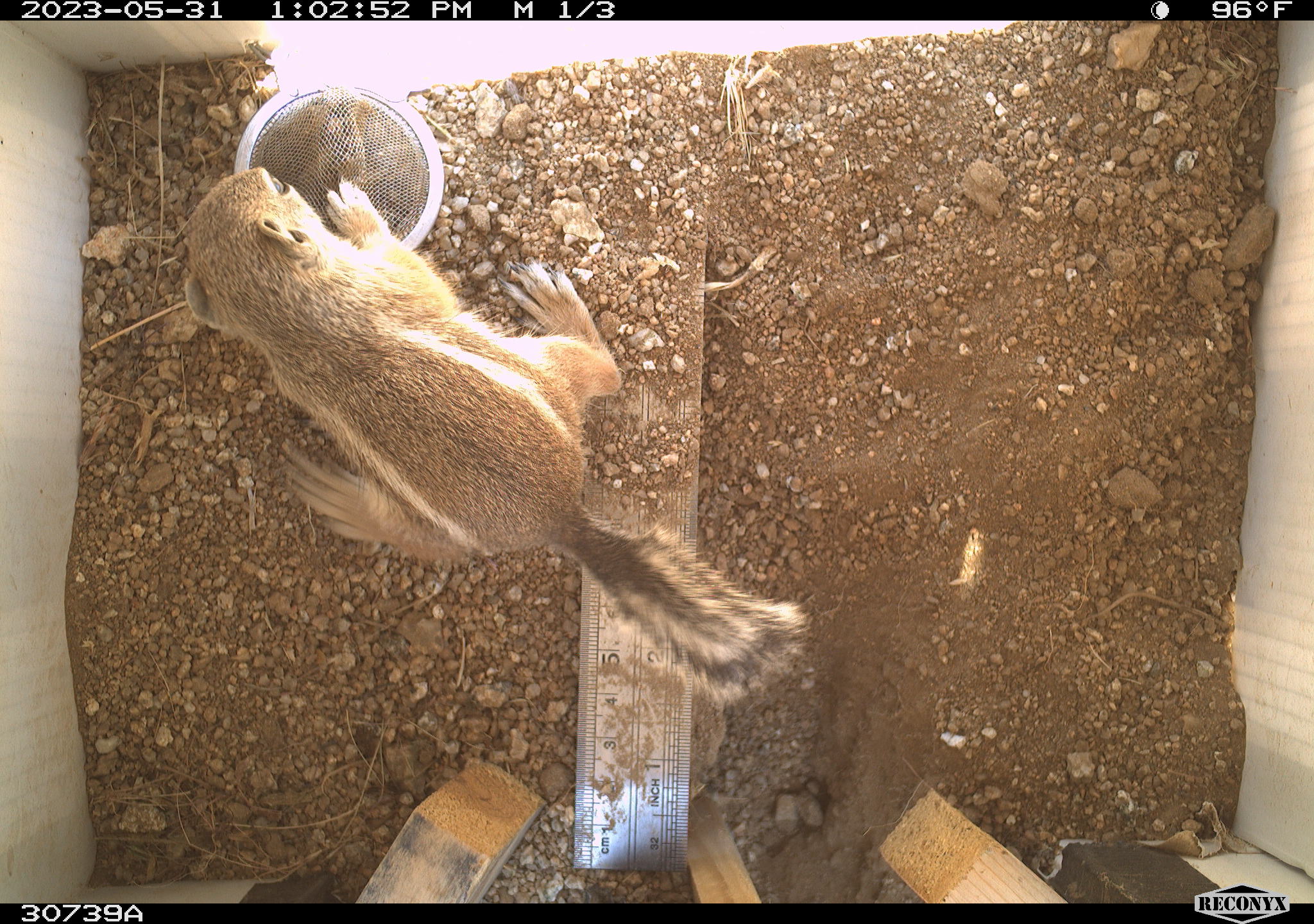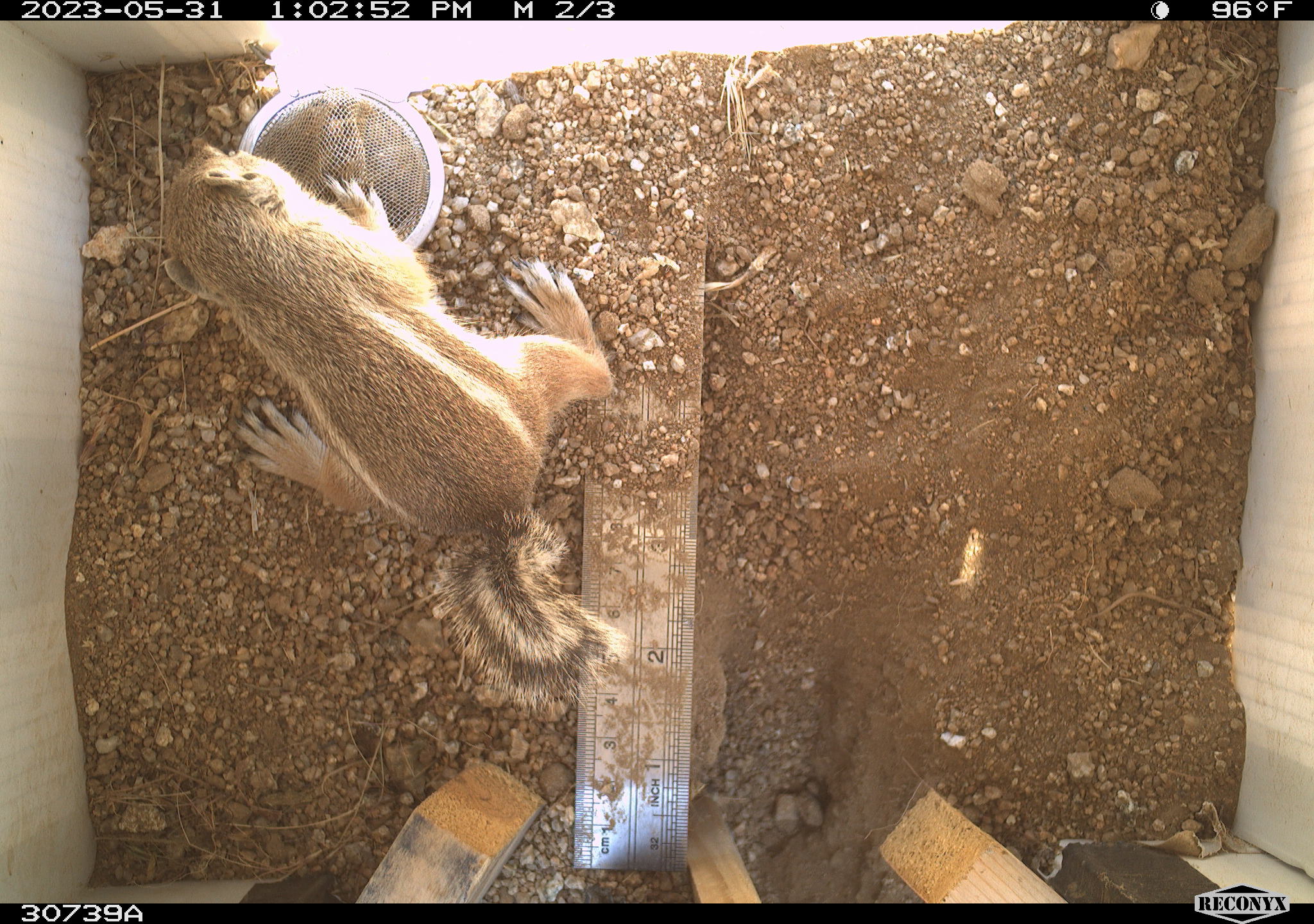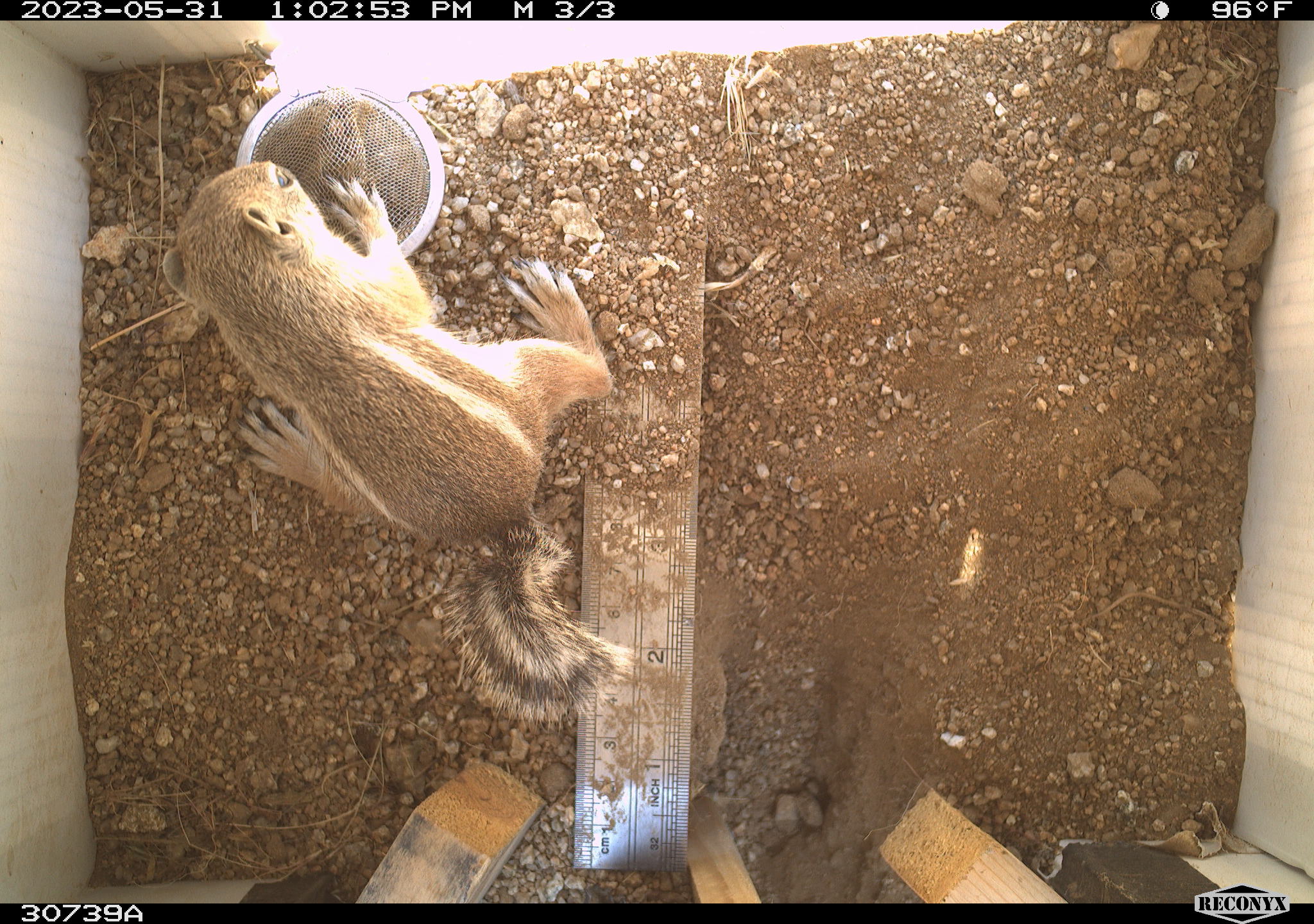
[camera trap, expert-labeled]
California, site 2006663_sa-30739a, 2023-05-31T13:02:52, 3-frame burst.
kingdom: Animalia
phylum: Chordata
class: Mammalia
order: Rodentia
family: Sciuridae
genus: Ammospermophilus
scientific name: Ammospermophilus leucurus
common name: white-tailed antelope squirrel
White-tailed antelope squirrel (Ammospermophilus leucurus).